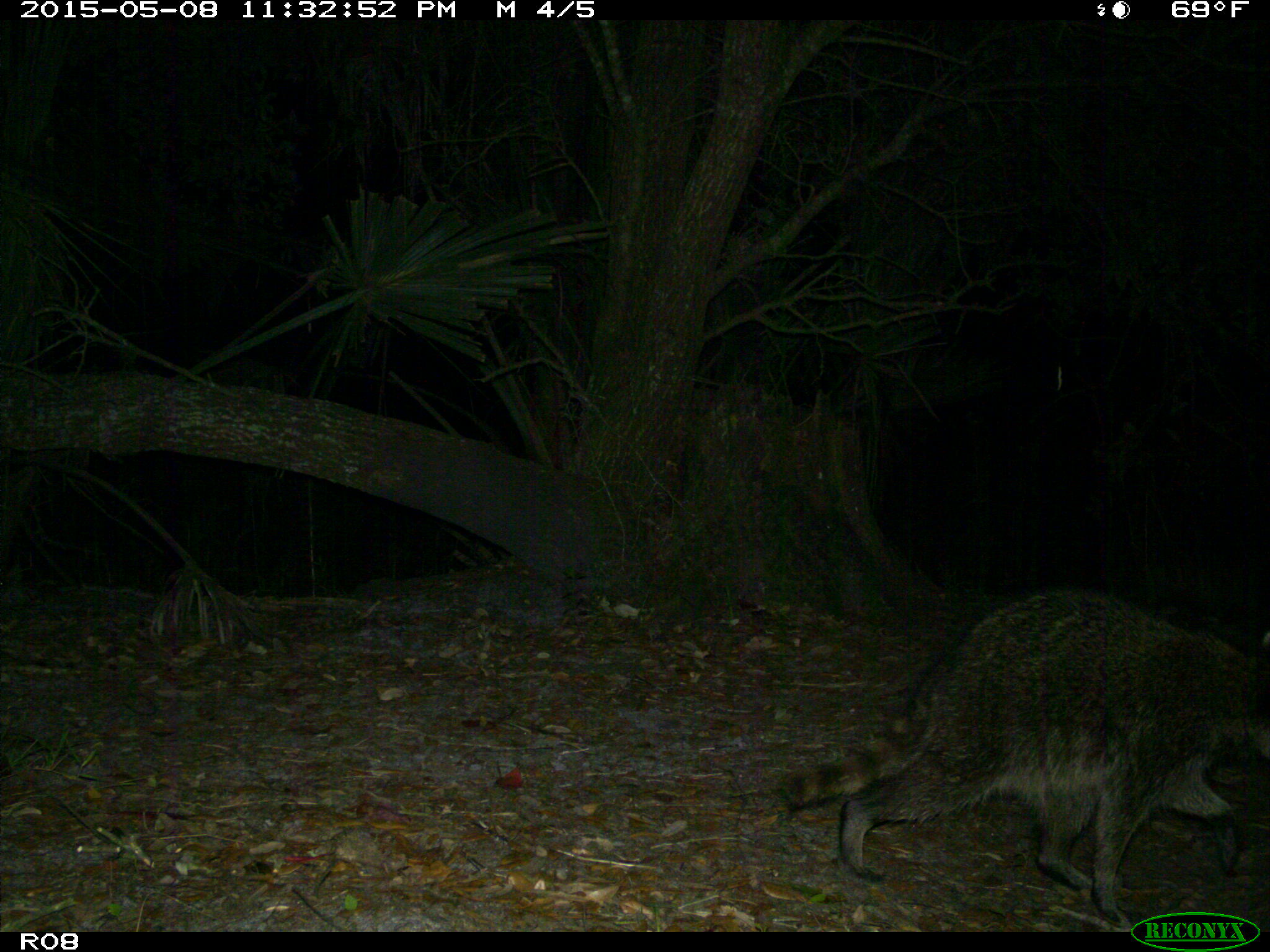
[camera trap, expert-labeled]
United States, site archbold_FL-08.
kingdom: Animalia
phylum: Chordata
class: Mammalia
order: Carnivora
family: Procyonidae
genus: Procyon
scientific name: Procyon lotor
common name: common raccoon